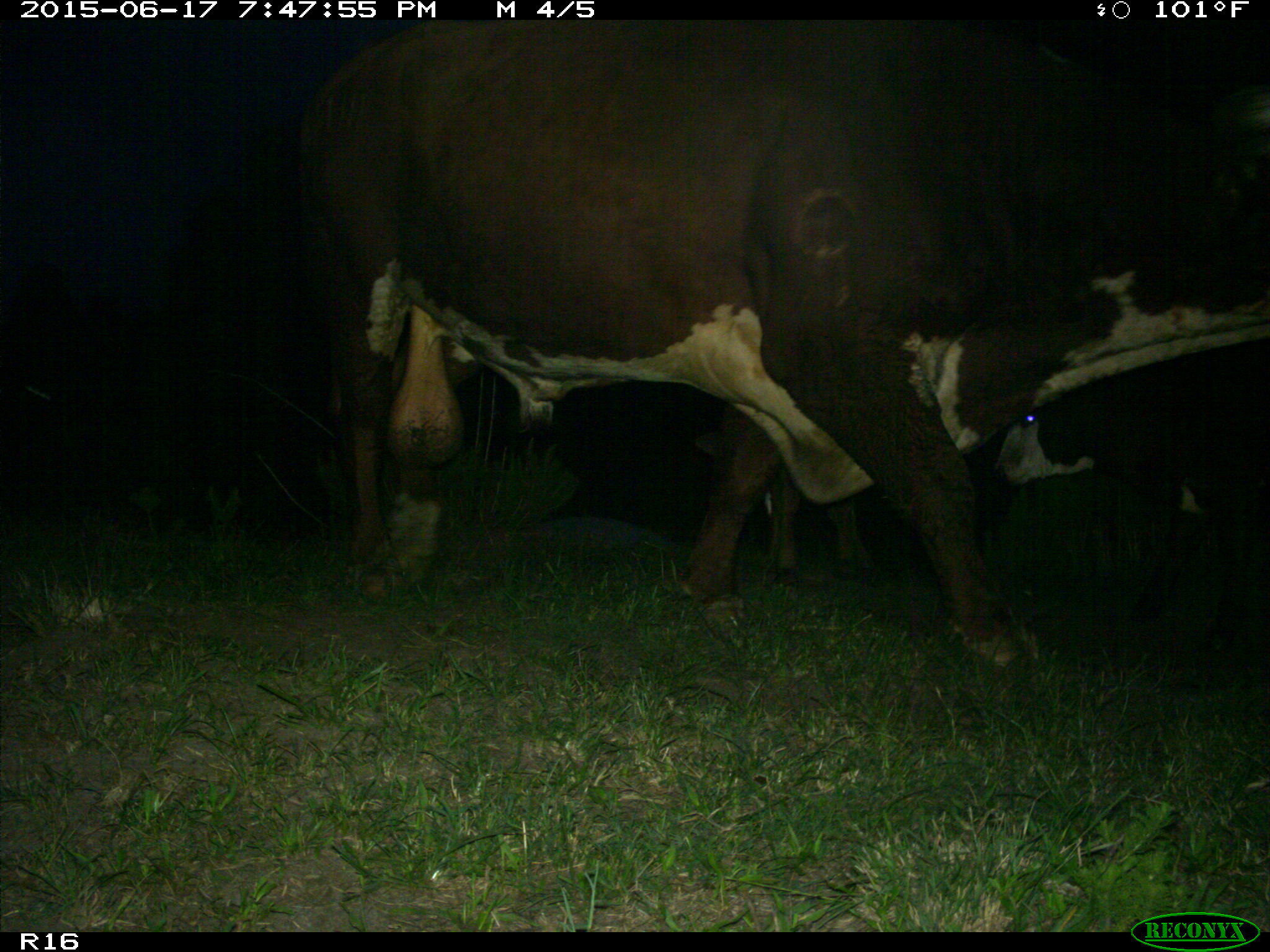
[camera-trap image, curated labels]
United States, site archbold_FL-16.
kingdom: Animalia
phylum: Chordata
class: Mammalia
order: Artiodactyla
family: Bovidae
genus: Bos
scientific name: Bos taurus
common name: domestic cow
Bos taurus (domestic cow).